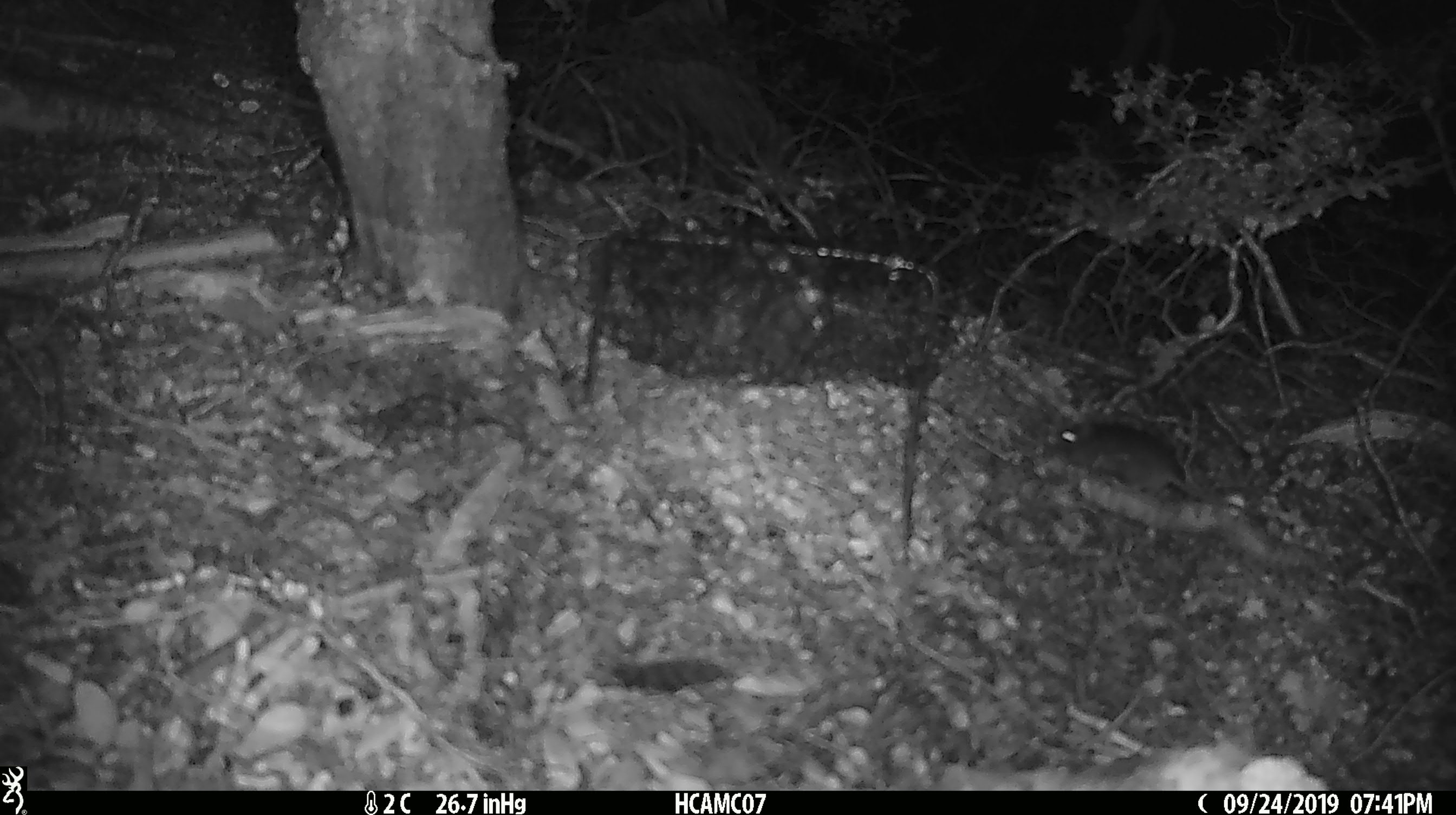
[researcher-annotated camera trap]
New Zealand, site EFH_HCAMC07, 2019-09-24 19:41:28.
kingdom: Animalia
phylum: Chordata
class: Mammalia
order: Rodentia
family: Muridae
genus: Mus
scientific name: Mus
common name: mouse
Mouse (Mus).